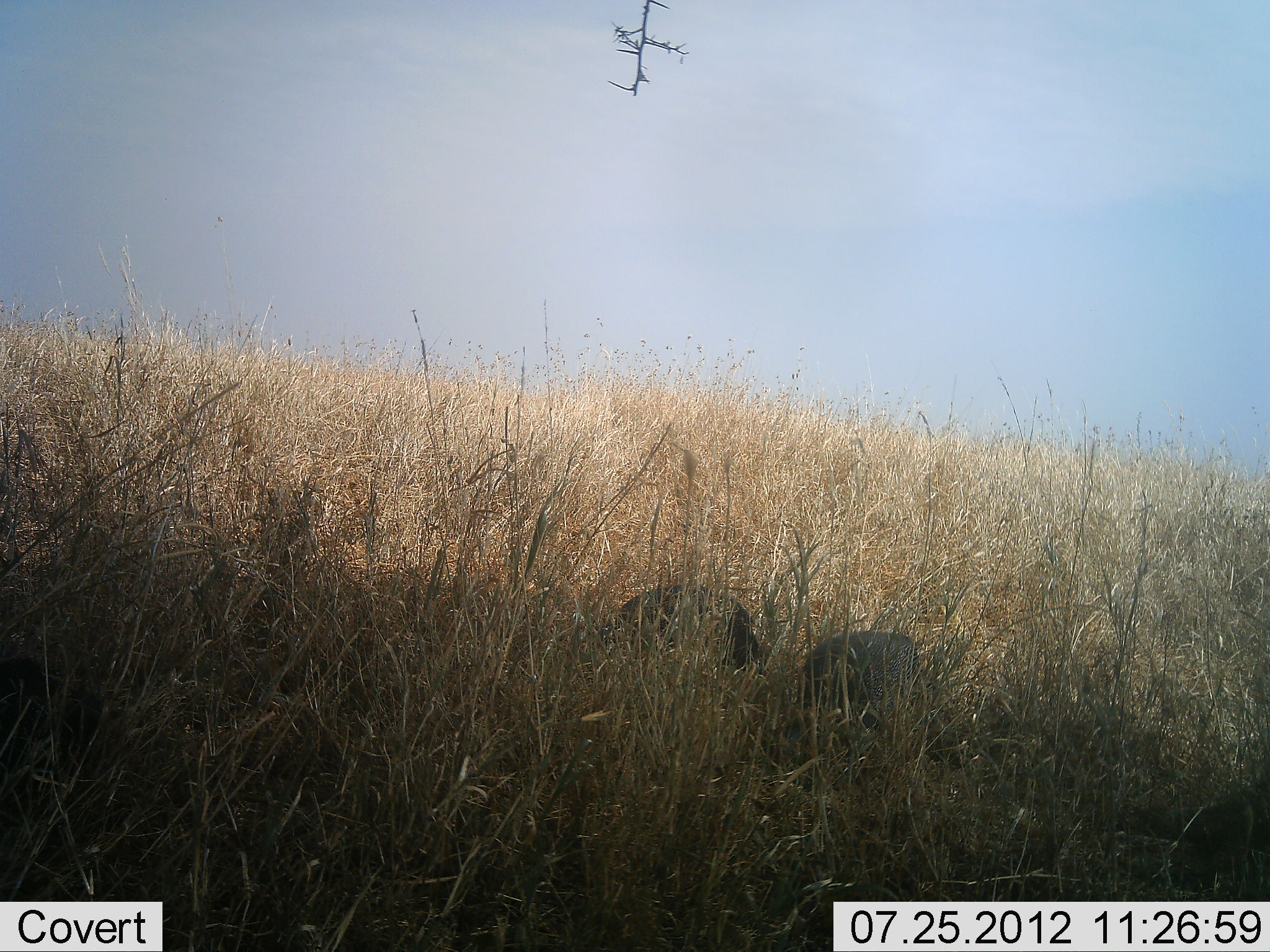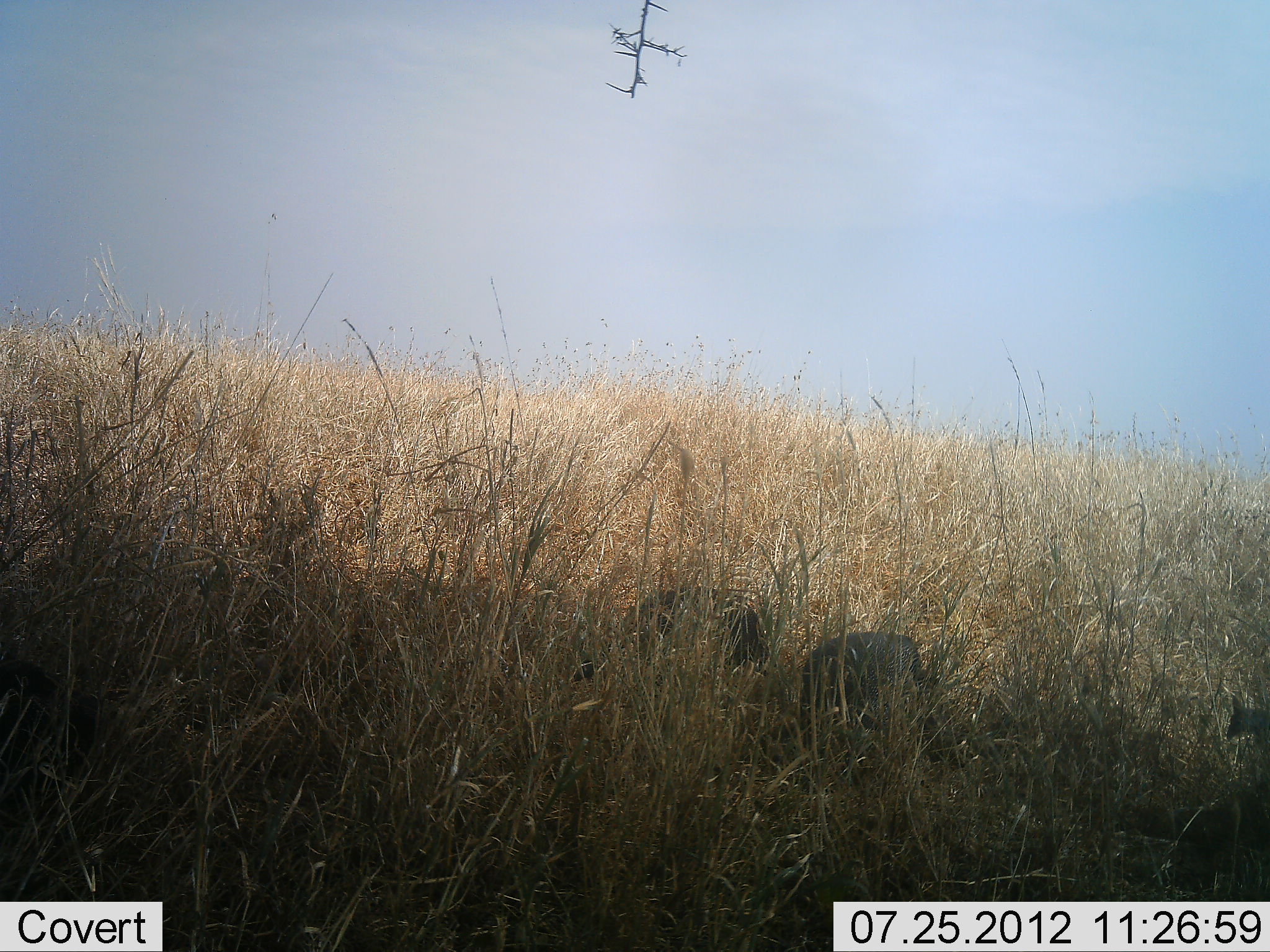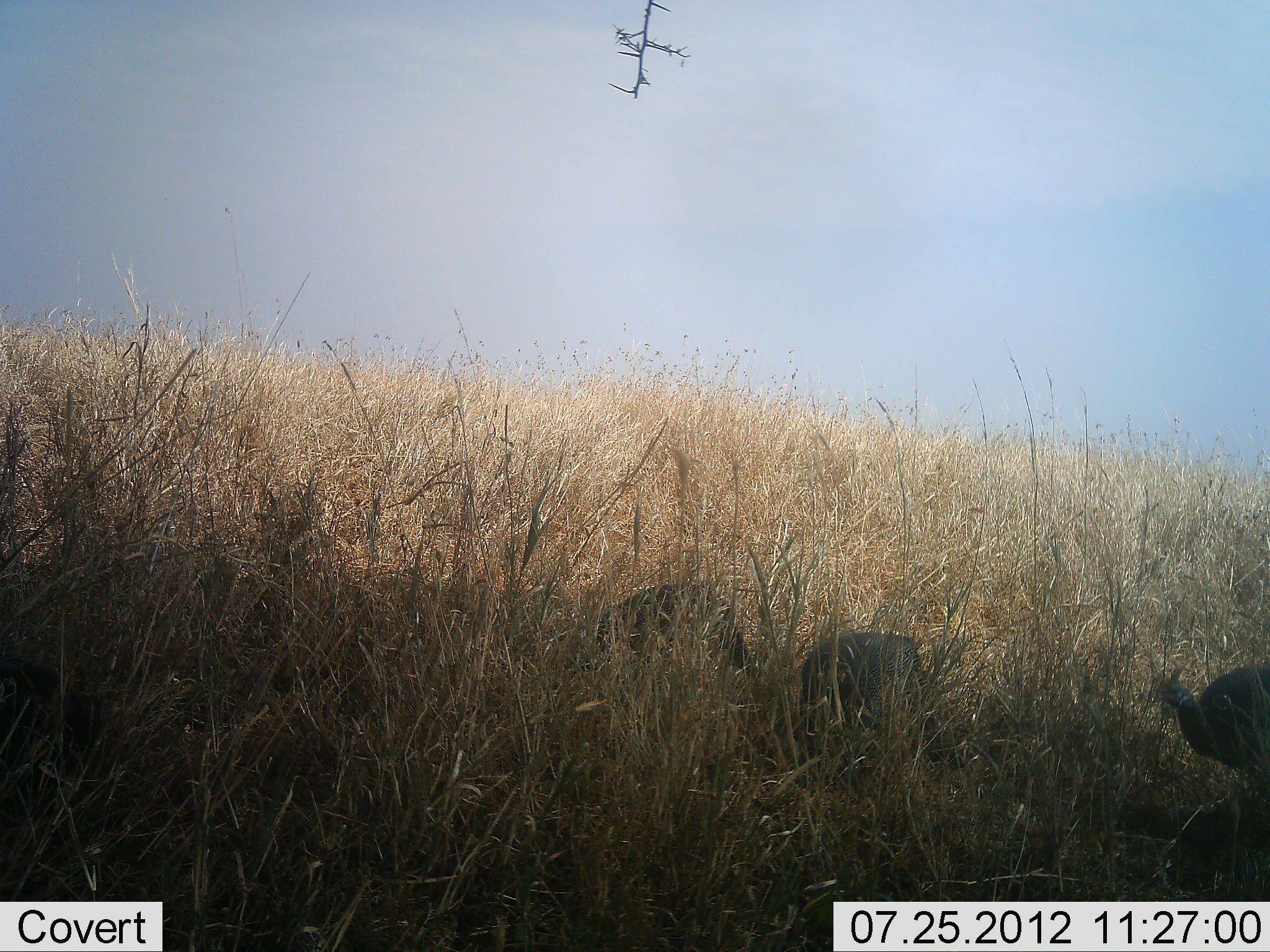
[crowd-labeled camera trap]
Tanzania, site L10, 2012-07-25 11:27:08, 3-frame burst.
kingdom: Animalia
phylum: Chordata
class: Aves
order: Galliformes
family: Numididae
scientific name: Numididae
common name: guinea fowl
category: guineafowl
Guineafowl (guinea fowl) (Numididae), count 3. Behavior (volunteer vote fractions): standing 30%, resting 10%, moving 70%, interacting 0%. Young present (vote fraction): 0%. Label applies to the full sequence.